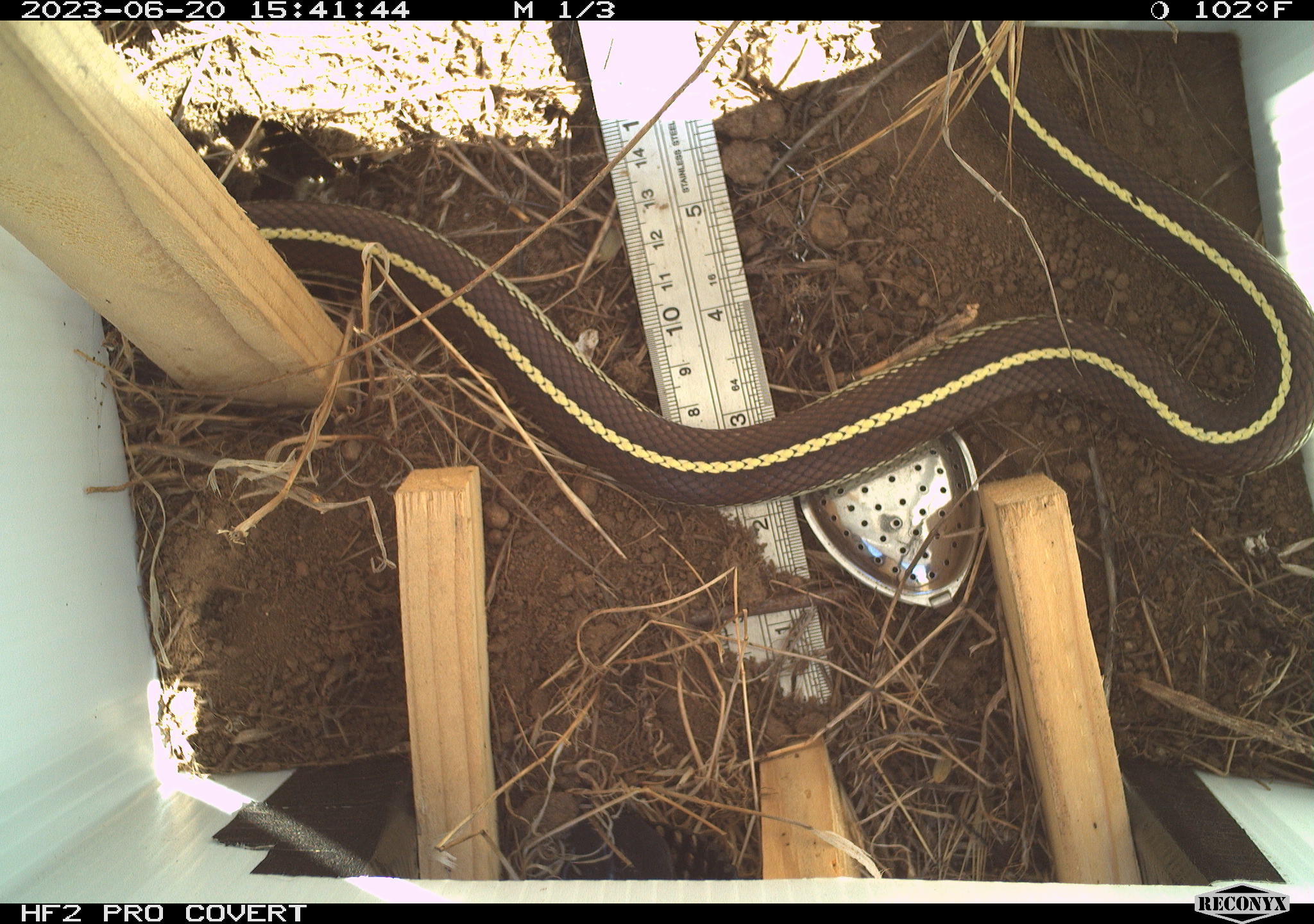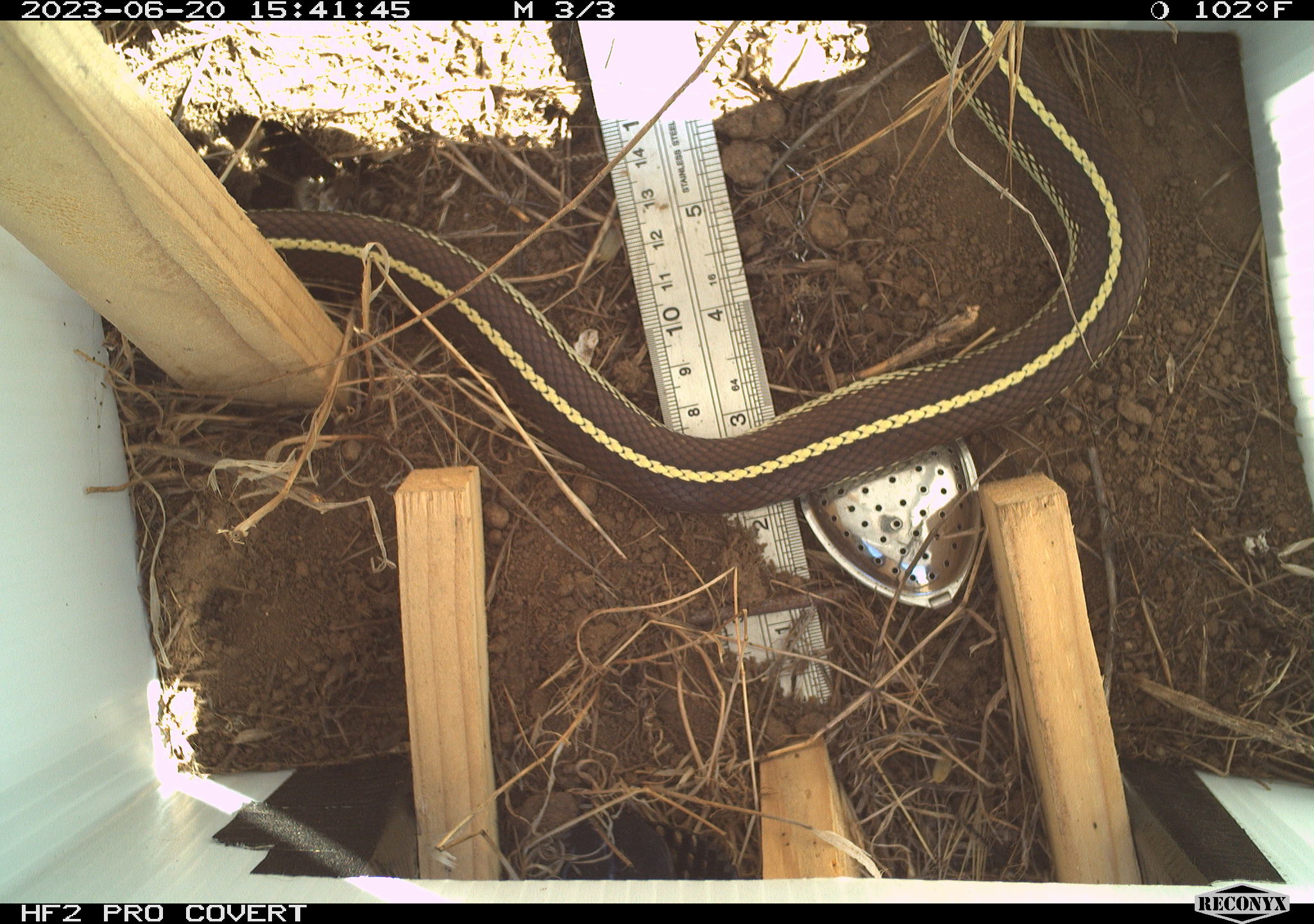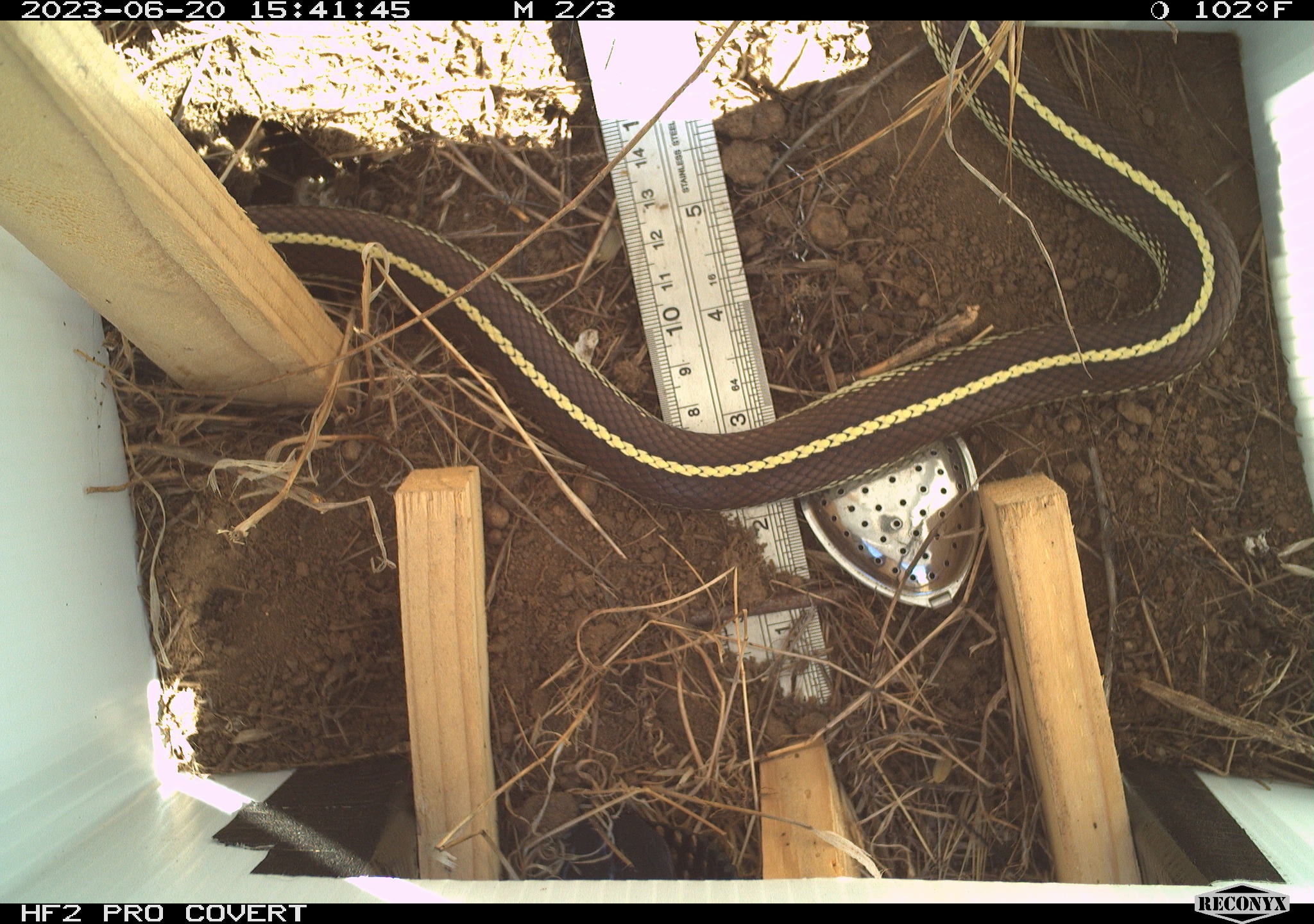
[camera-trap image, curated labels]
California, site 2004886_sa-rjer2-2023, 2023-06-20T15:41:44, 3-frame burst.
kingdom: Animalia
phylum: Chordata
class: Reptilia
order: Squamata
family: Colubridae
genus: Lampropeltis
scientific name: Lampropeltis californiae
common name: california kingsnake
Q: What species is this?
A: California kingsnake (Lampropeltis californiae).